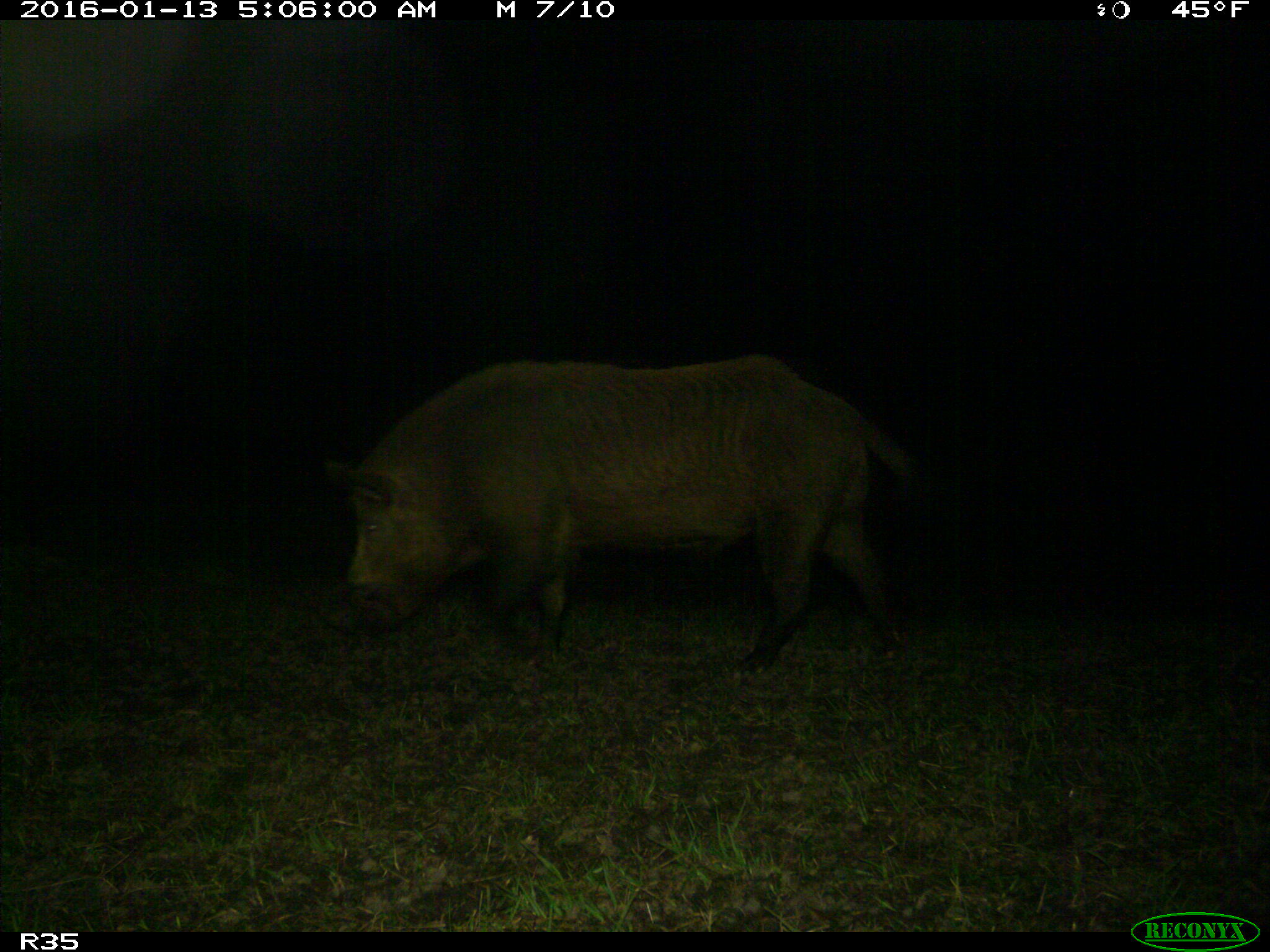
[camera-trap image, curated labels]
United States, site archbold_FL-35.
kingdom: Animalia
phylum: Chordata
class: Mammalia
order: Artiodactyla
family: Suidae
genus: Sus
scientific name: Sus scrofa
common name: wild boar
Sus scrofa (wild boar).